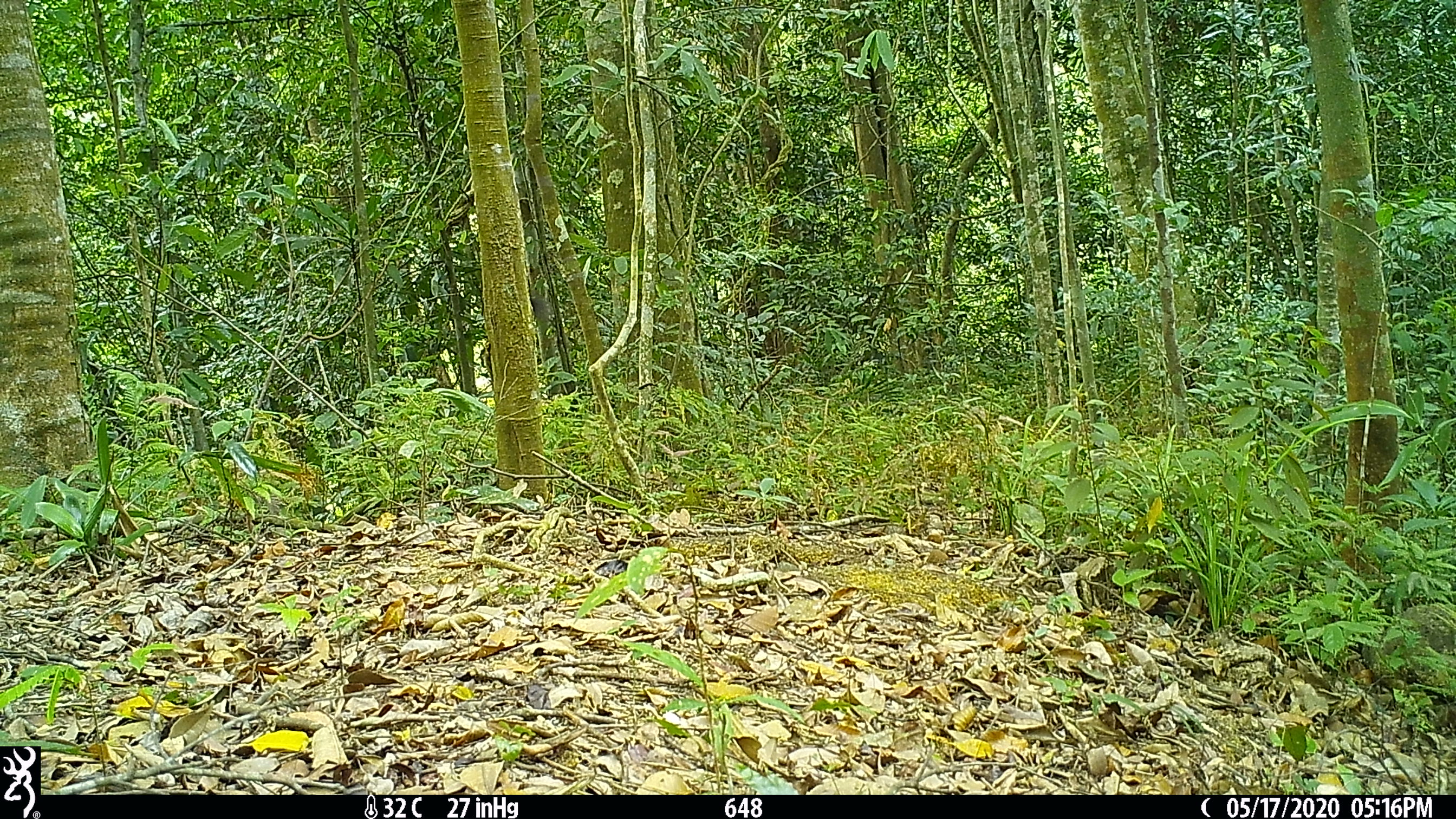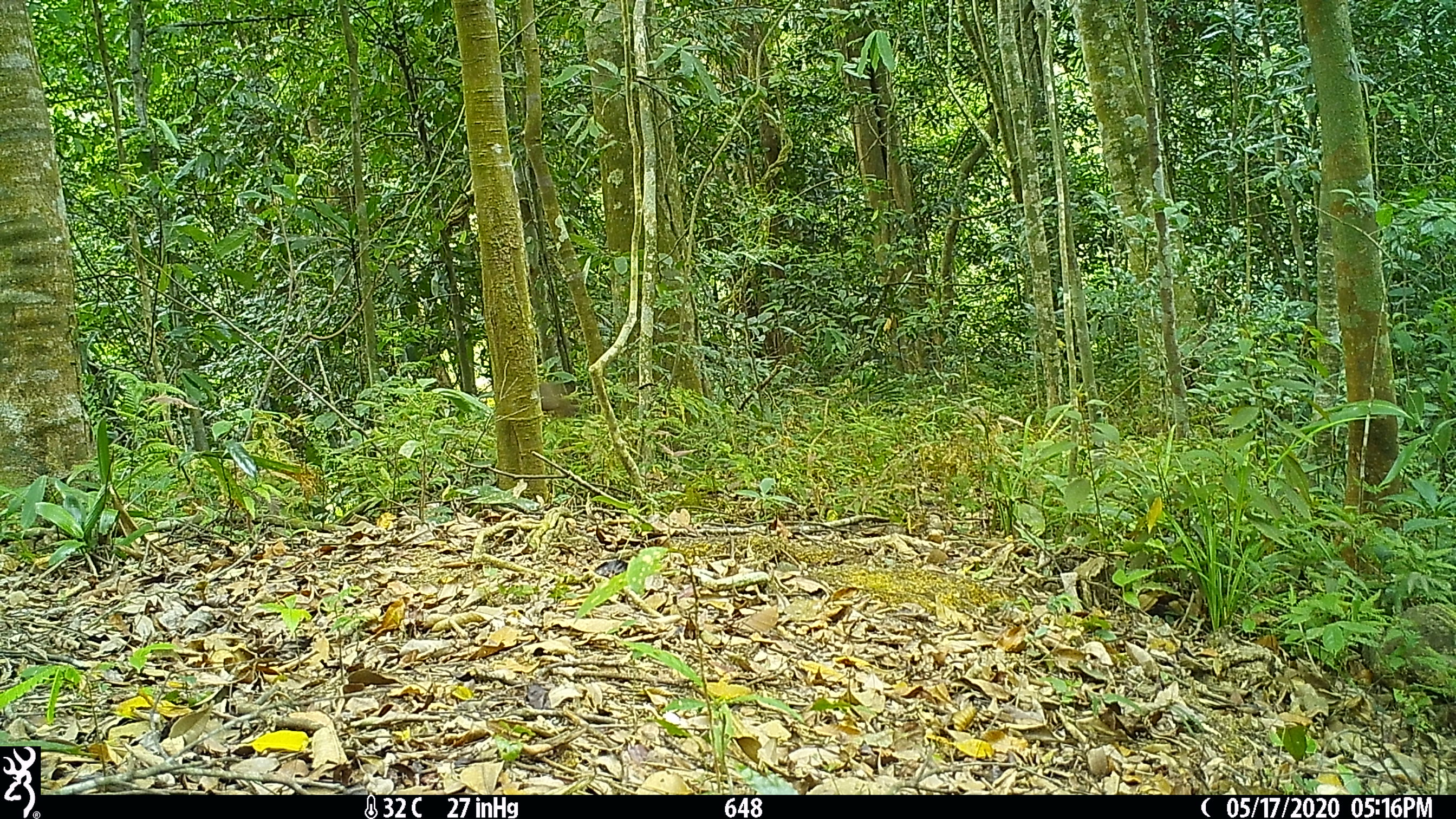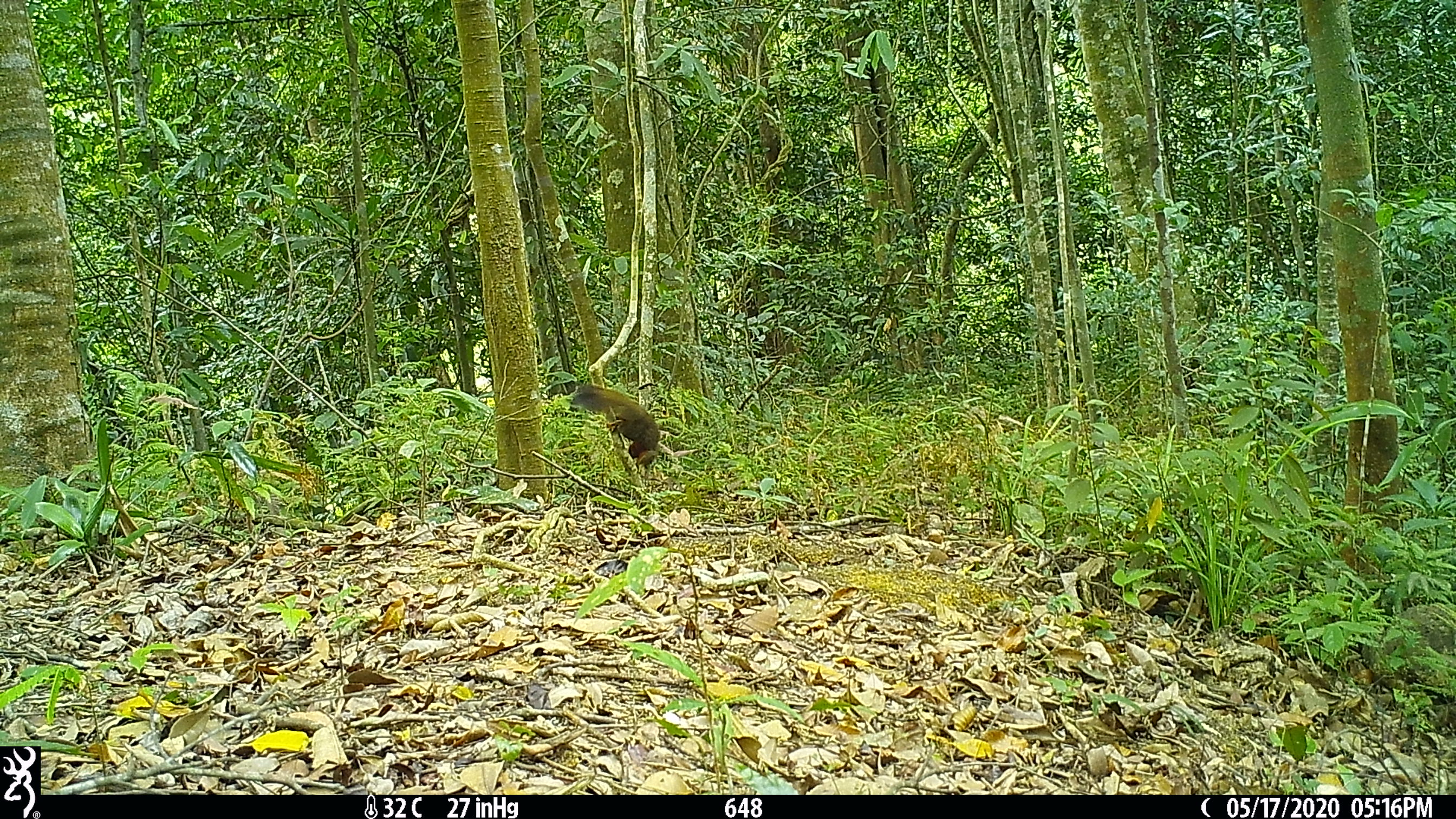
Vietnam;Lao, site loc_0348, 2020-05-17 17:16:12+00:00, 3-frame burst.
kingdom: Animalia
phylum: Chordata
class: Mammalia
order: Rodentia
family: Sciuridae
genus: Callosciurus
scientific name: Callosciurus erythraeus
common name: pallas's squirrel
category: pallass squirrel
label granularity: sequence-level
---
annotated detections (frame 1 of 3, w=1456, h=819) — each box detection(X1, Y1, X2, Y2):
pallass squirrel: detection(529, 289, 552, 324)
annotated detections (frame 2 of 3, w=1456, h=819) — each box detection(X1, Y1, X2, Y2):
pallass squirrel: detection(539, 382, 576, 418)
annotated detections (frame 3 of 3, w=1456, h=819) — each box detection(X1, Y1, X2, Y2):
pallass squirrel: detection(569, 383, 661, 465)